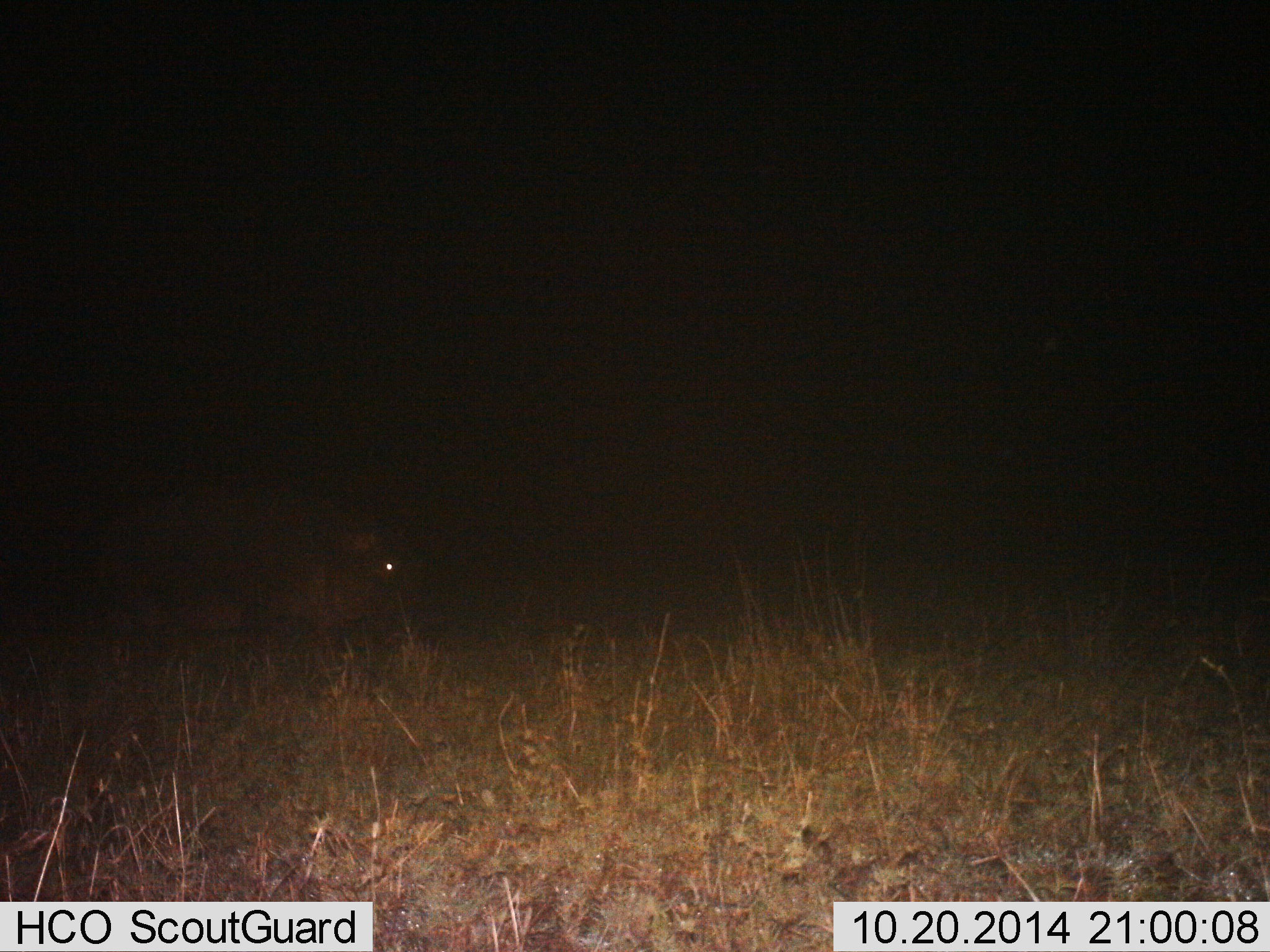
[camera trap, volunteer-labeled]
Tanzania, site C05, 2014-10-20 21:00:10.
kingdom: Animalia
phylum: Chordata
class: Mammalia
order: Artiodactyla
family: Hippopotamidae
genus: Hippopotamus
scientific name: Hippopotamus amphibius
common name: hippopotamus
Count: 1.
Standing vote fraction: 80%.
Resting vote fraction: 10%.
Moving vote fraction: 10%.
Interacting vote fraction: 0%.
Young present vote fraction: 0%.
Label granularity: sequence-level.